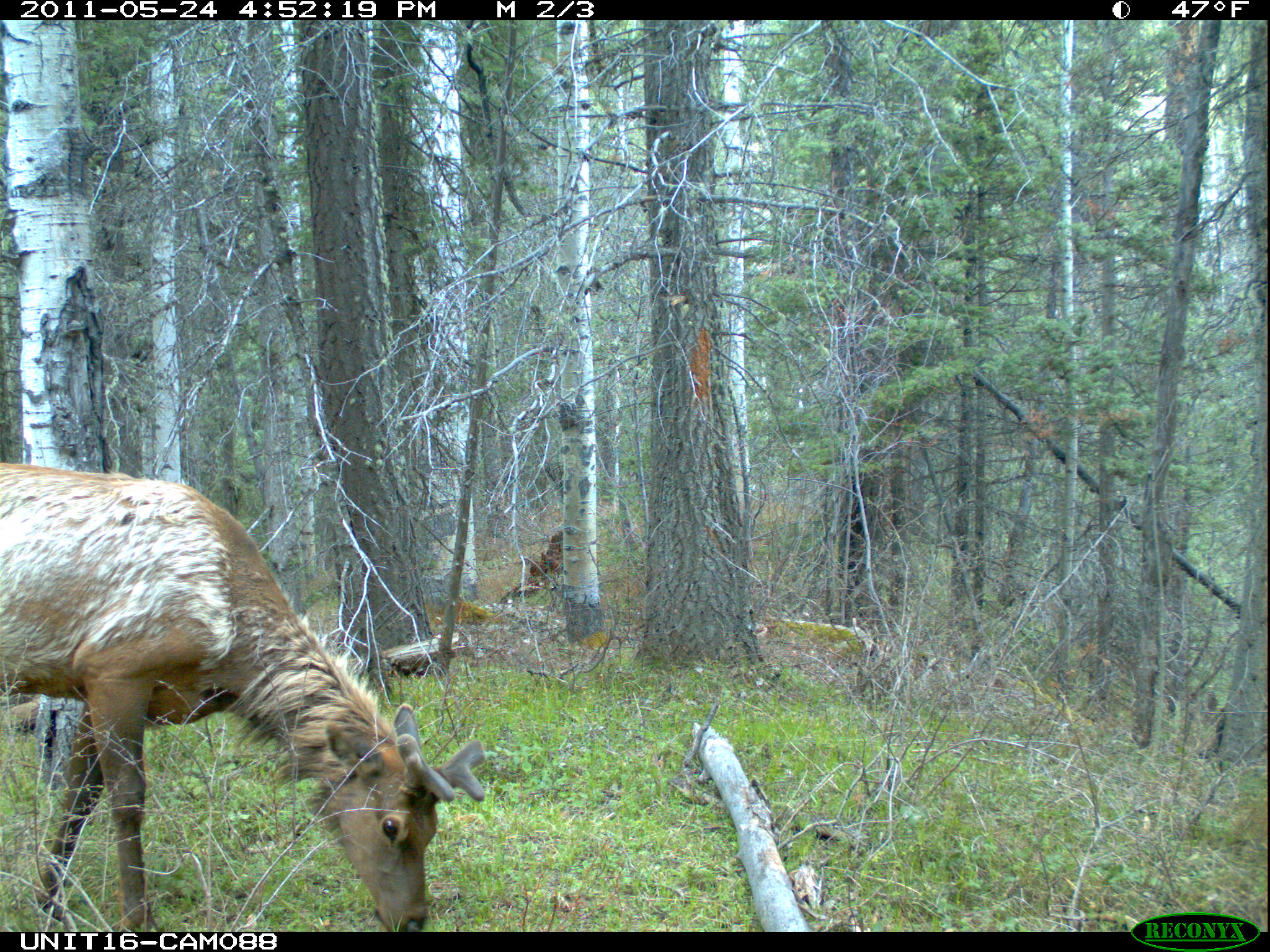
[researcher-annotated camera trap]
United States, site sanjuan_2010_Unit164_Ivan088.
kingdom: Animalia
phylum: Chordata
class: Mammalia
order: Artiodactyla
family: Cervidae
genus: Cervus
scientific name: Cervus elaphus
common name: red deer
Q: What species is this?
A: Cervus elaphus (red deer).